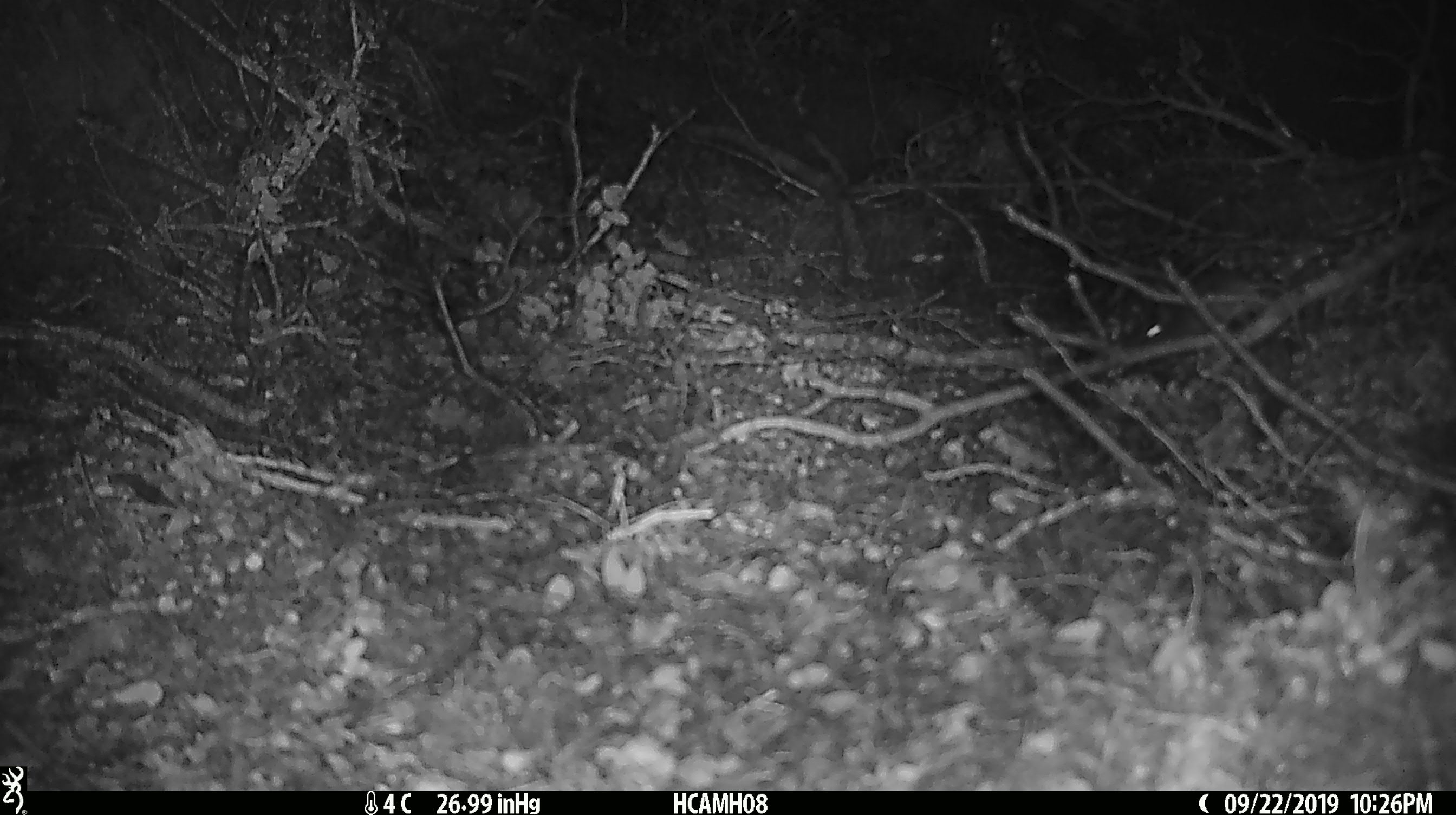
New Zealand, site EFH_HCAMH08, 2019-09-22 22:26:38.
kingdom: Animalia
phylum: Chordata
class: Mammalia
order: Rodentia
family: Muridae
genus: Mus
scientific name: Mus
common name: mouse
Mouse (Mus).